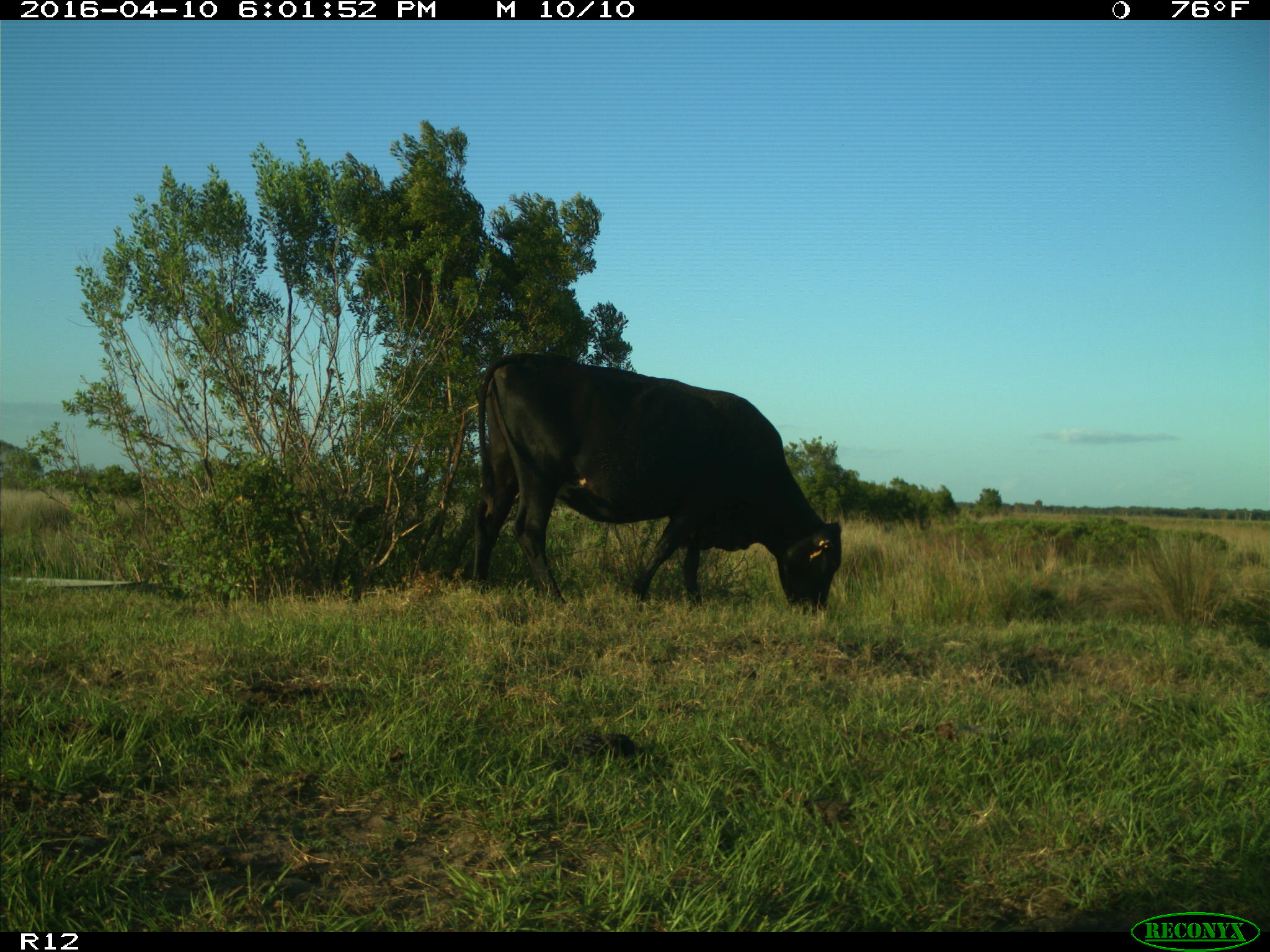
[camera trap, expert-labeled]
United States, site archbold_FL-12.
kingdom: Animalia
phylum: Chordata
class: Mammalia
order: Artiodactyla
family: Bovidae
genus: Bos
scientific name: Bos taurus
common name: domestic cow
Bos taurus (domestic cow).